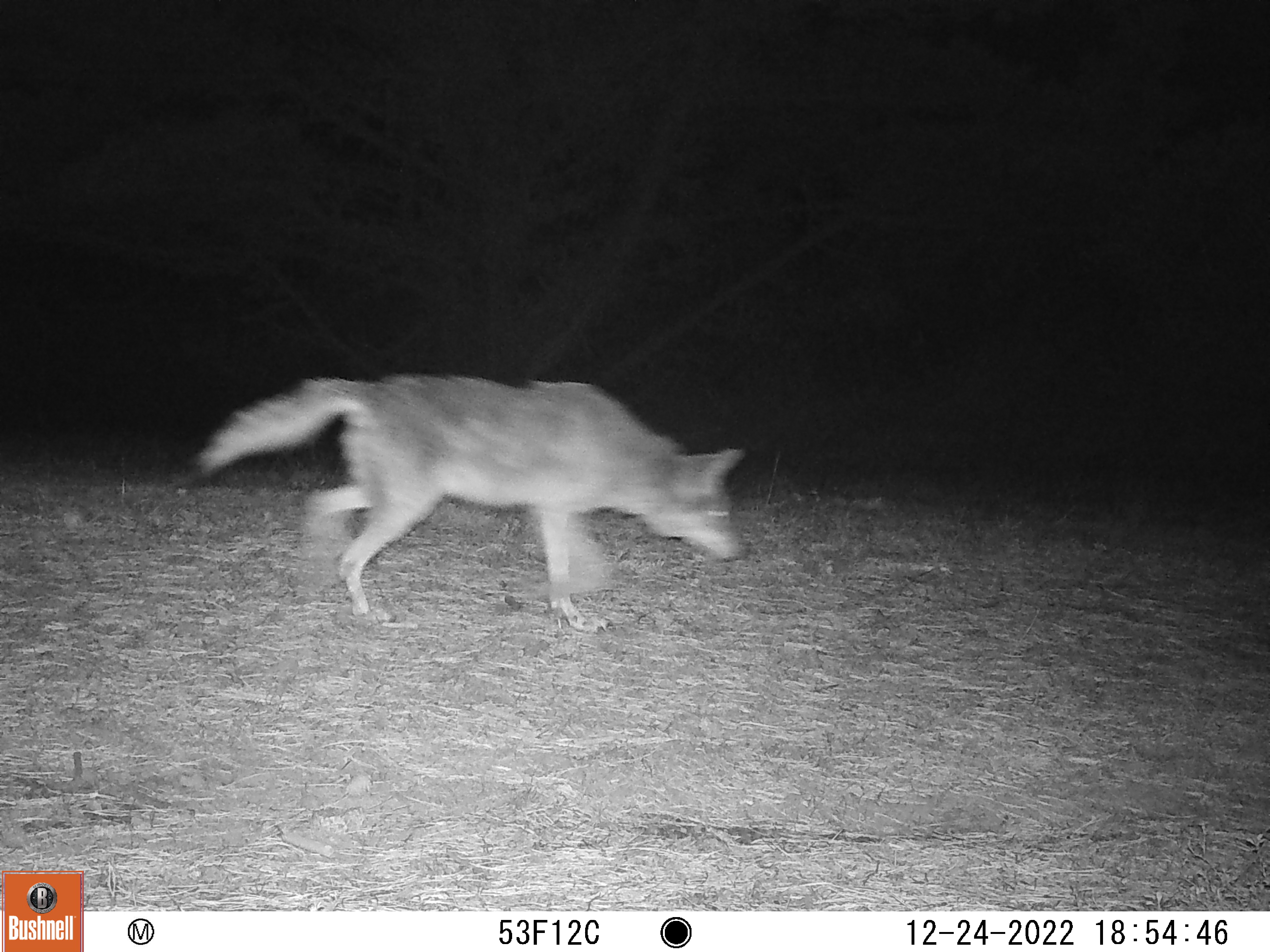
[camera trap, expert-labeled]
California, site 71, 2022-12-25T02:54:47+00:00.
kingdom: Animalia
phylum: Chordata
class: Mammalia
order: Carnivora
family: Canidae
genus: Canis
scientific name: Canis latrans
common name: coyote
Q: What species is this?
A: Coyote (Canis latrans).